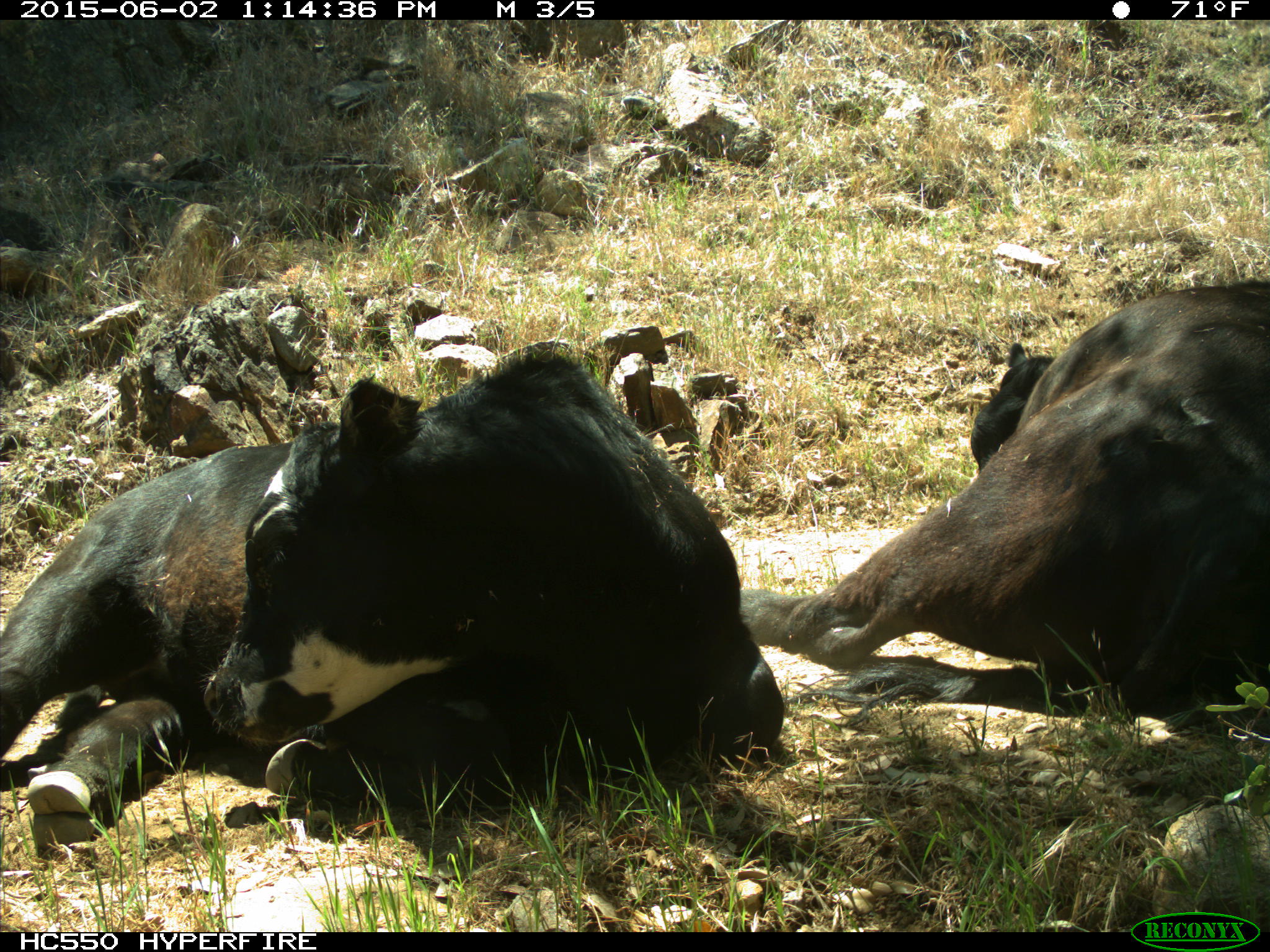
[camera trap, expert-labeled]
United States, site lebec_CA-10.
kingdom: Animalia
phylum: Chordata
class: Mammalia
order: Artiodactyla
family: Bovidae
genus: Bos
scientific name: Bos taurus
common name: domestic cow